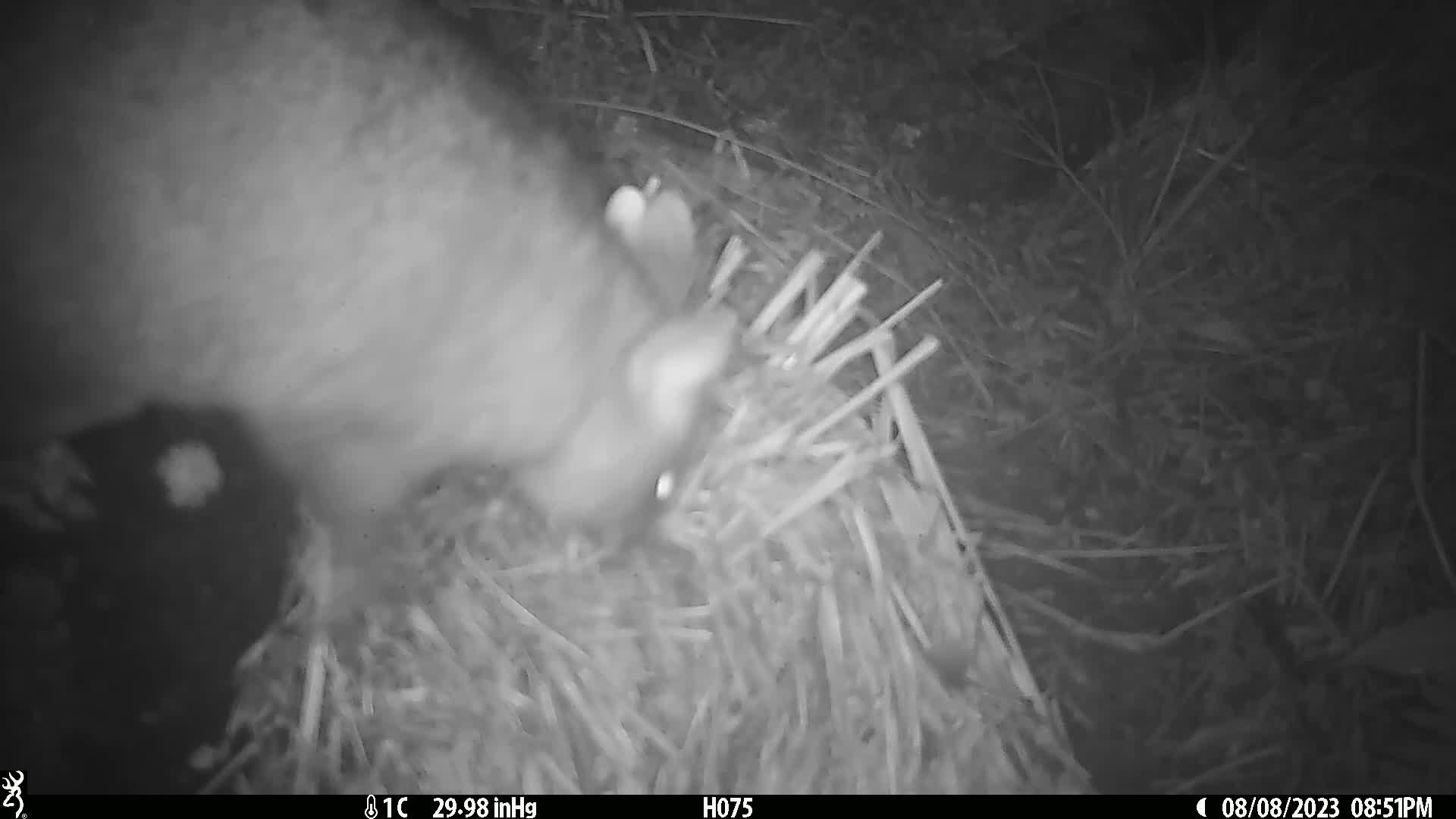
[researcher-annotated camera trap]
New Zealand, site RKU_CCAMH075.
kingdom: Animalia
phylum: Chordata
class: Mammalia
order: Diprotodontia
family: Phalangeridae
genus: Trichosurus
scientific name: Trichosurus vulpecula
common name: common brushtail possum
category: possum